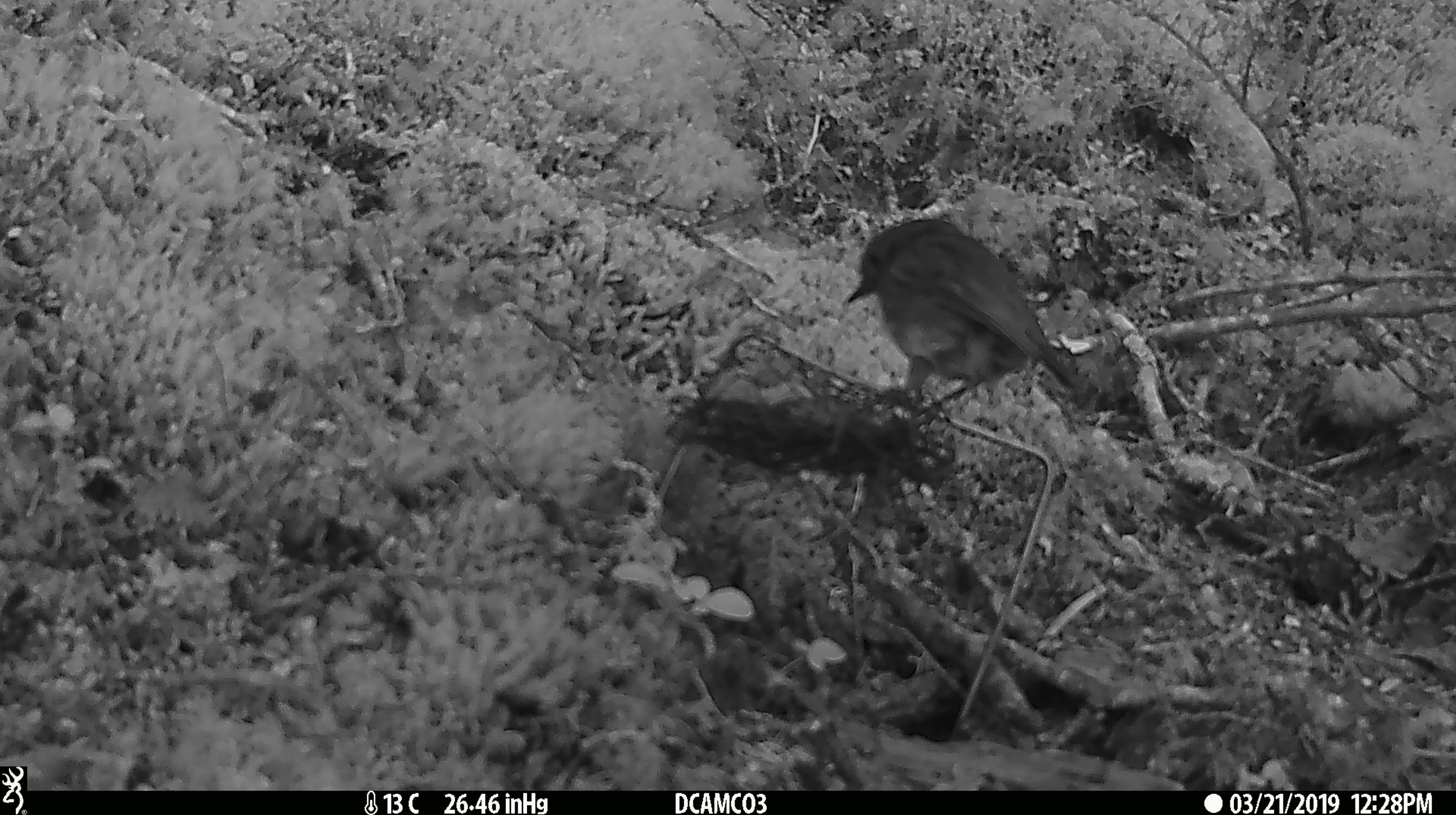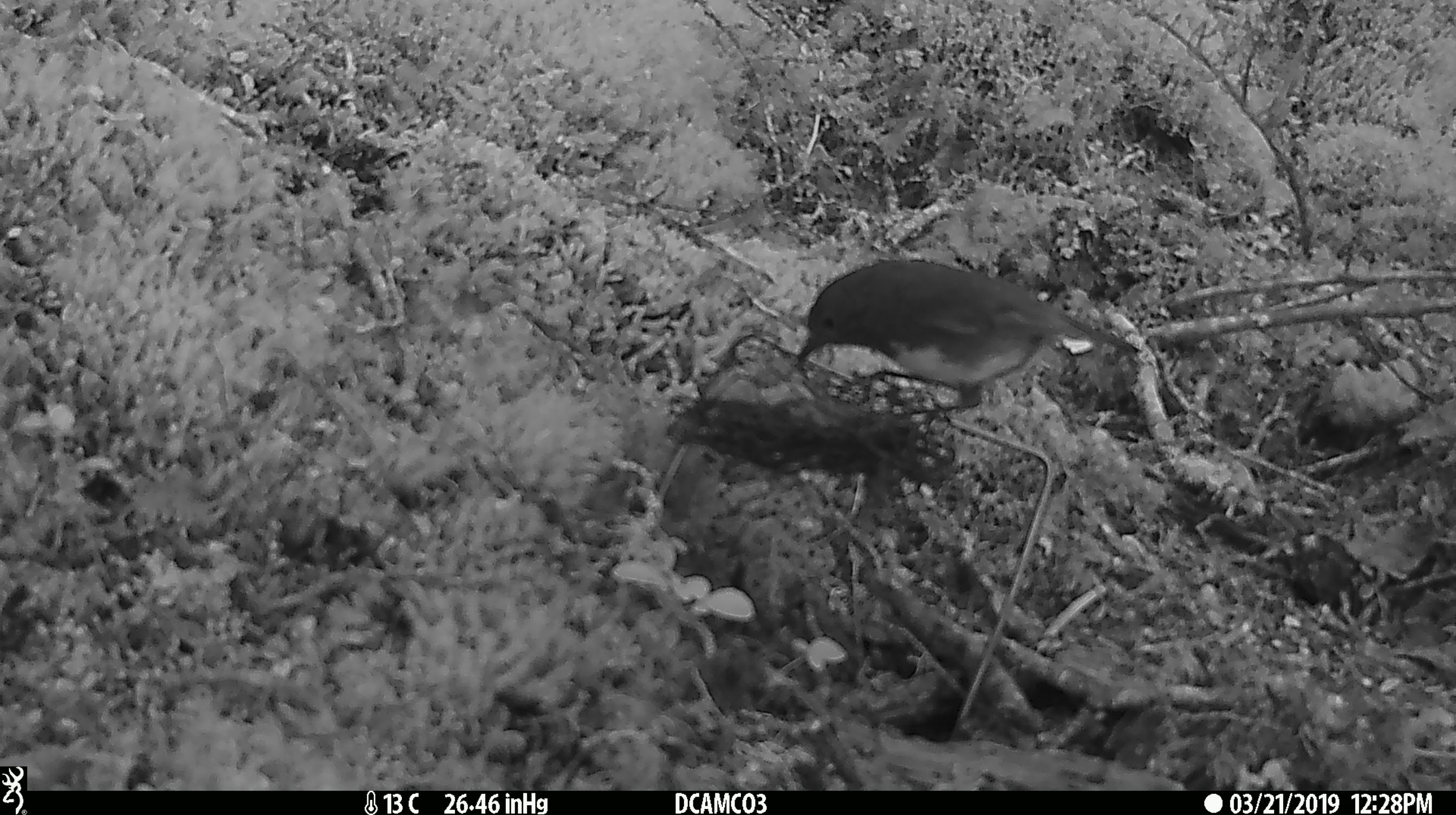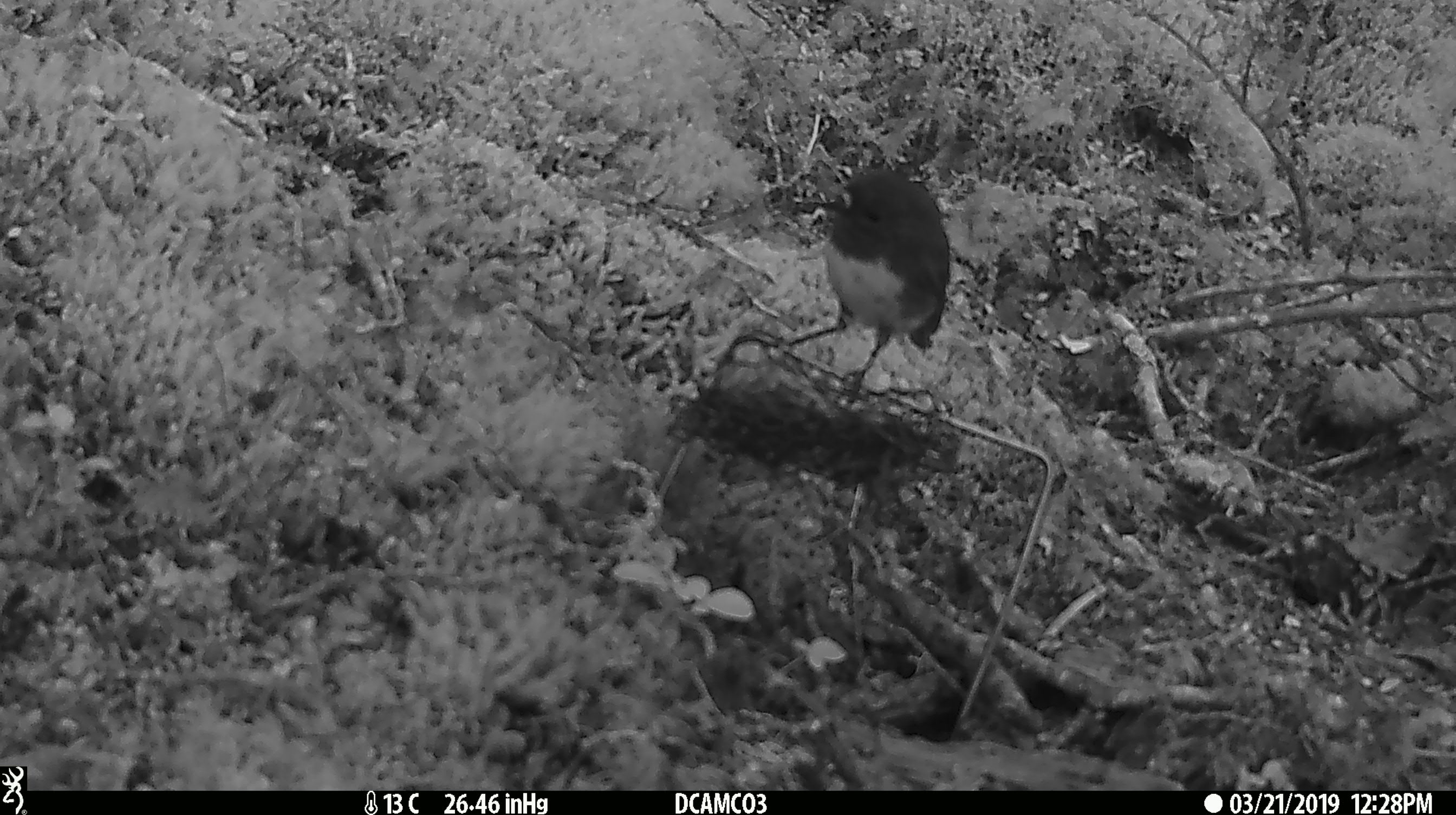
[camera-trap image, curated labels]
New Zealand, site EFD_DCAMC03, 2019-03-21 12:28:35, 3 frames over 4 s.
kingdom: Animalia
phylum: Chordata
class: Aves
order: Passeriformes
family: Petroicidae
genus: Petroica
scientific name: Petroica australis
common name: new zealand robin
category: robin